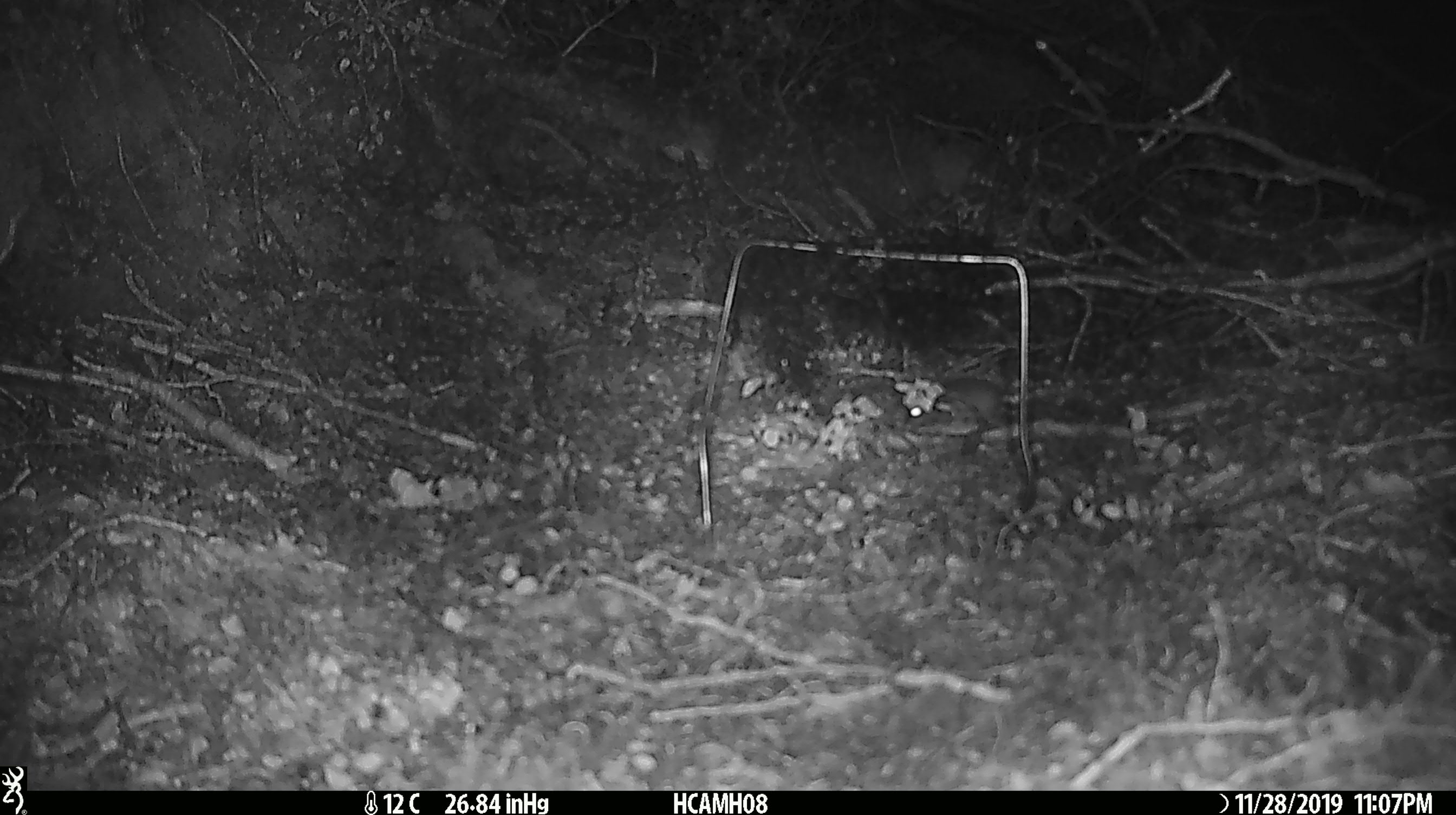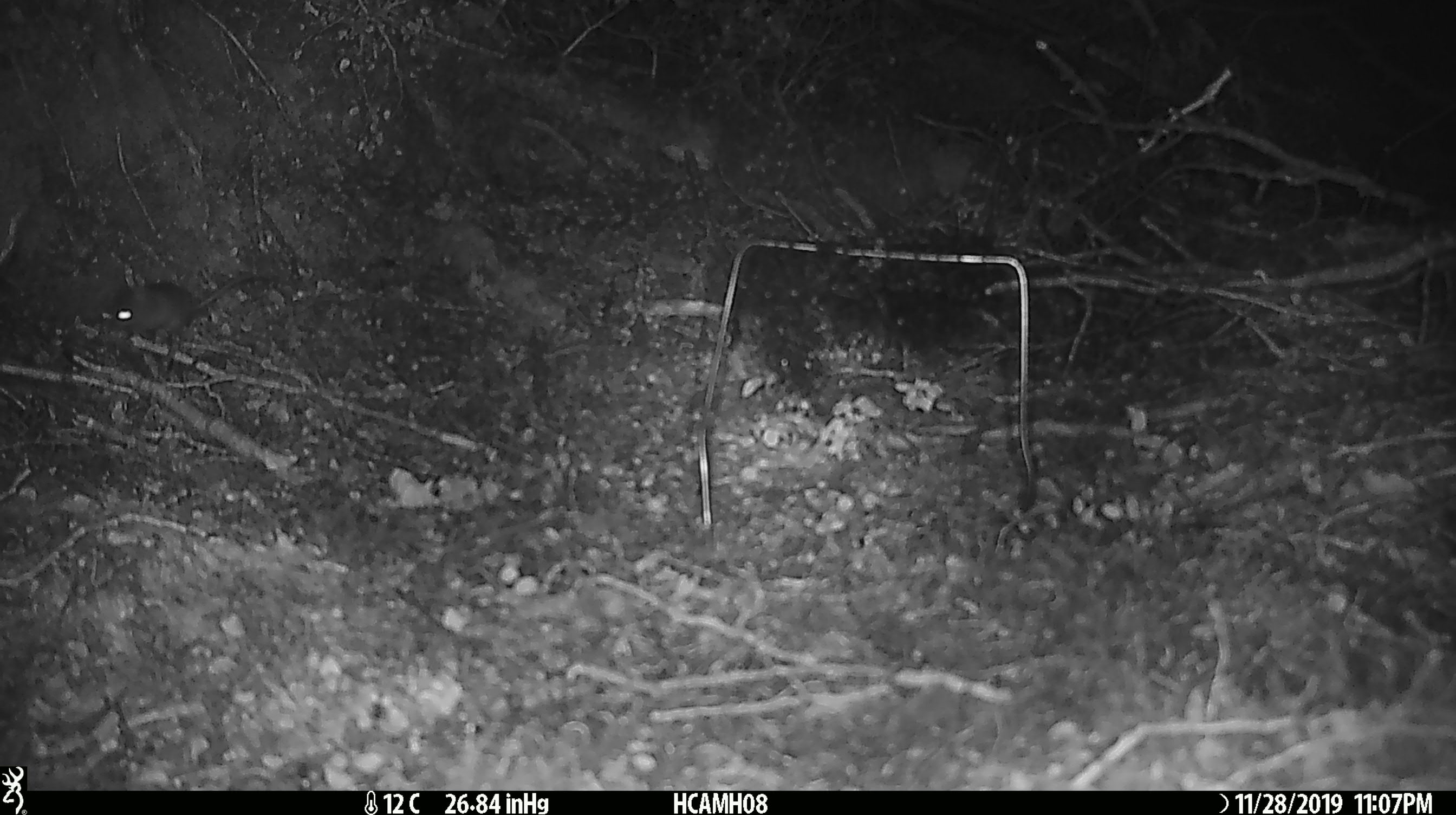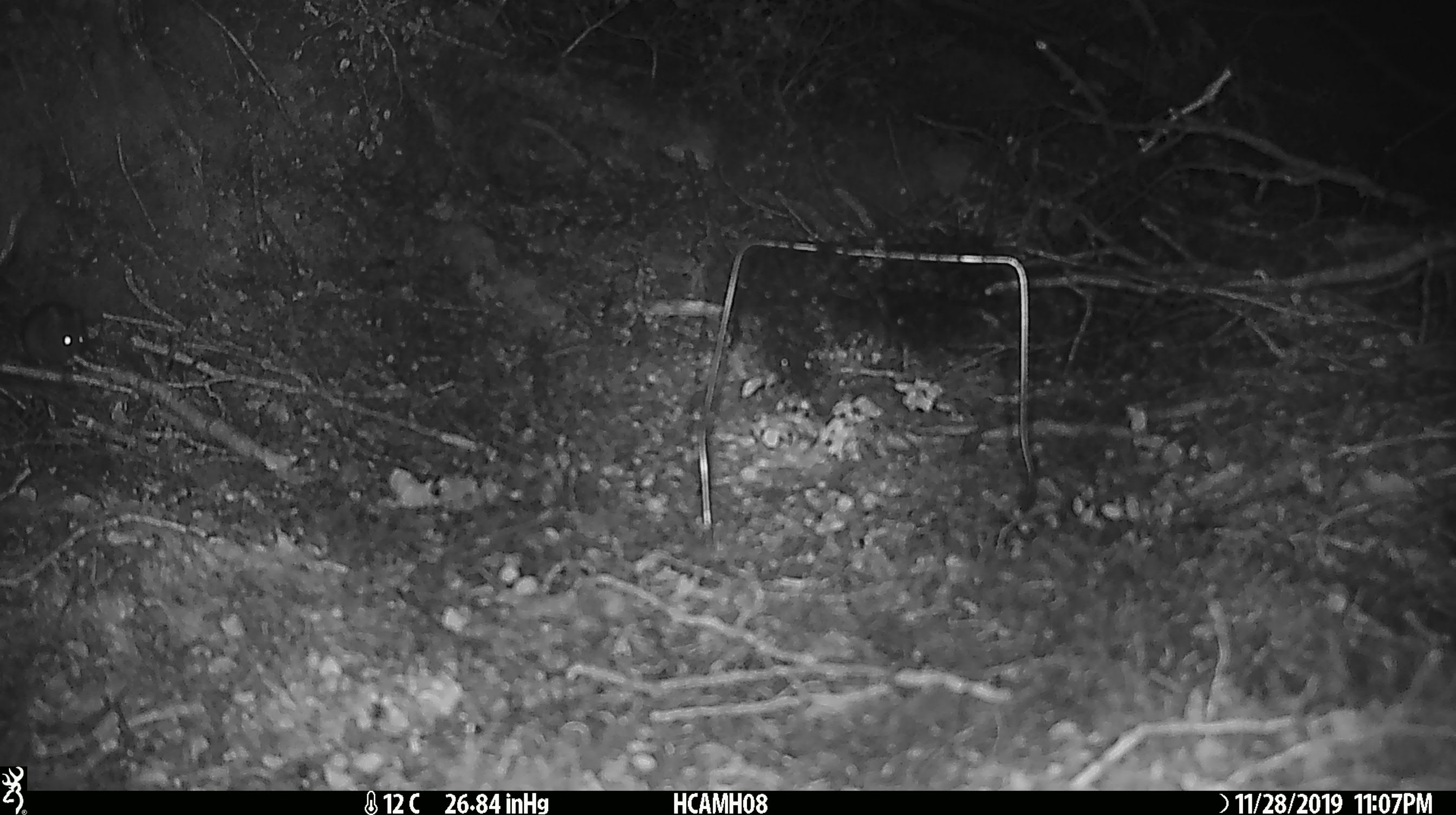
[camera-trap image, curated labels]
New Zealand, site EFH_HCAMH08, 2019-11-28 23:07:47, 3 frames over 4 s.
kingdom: Animalia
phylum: Chordata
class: Mammalia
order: Rodentia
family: Muridae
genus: Mus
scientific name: Mus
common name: mouse